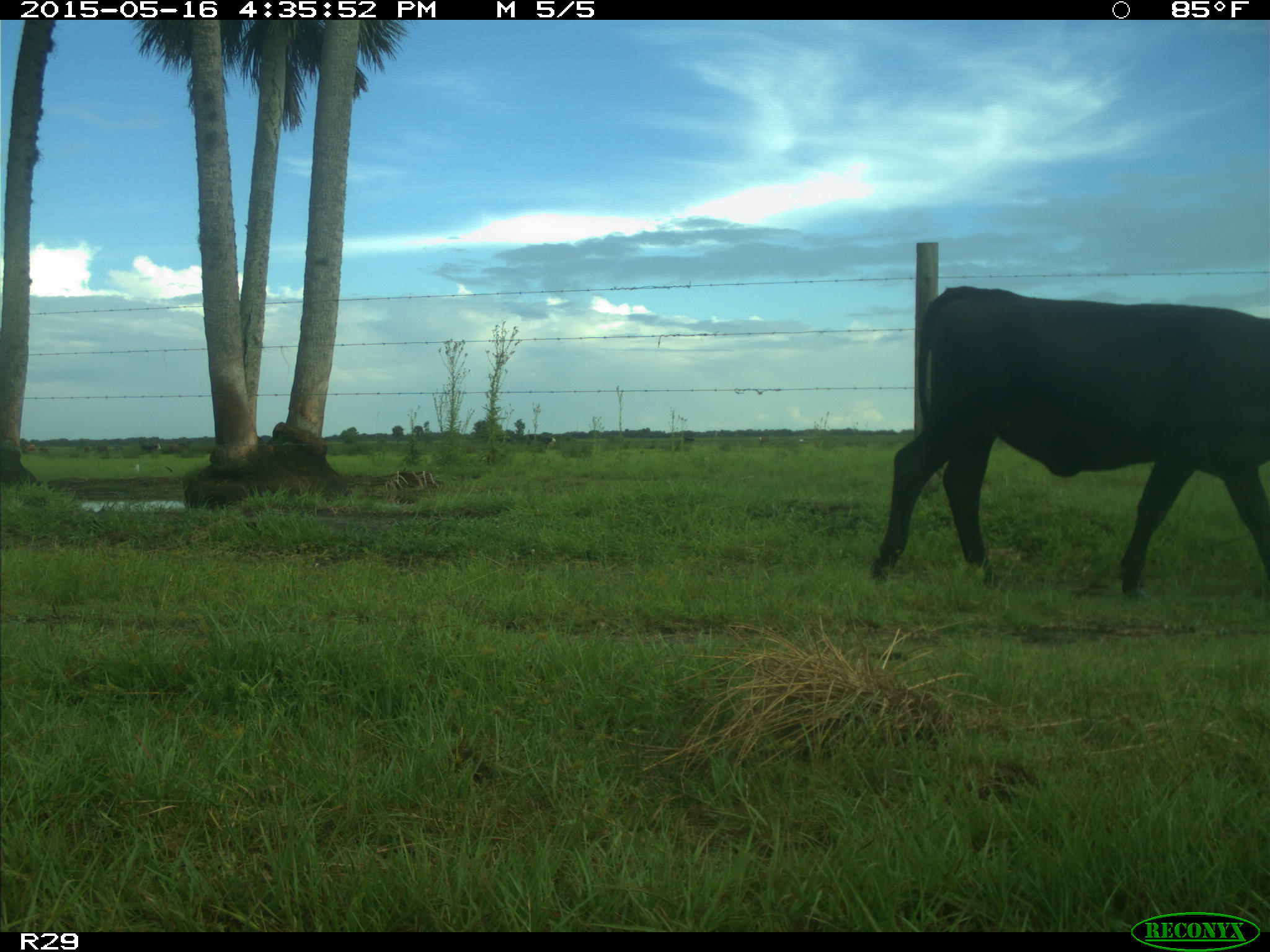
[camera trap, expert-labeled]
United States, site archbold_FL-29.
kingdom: Animalia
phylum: Chordata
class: Mammalia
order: Artiodactyla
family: Bovidae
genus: Bos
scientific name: Bos taurus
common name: domestic cow